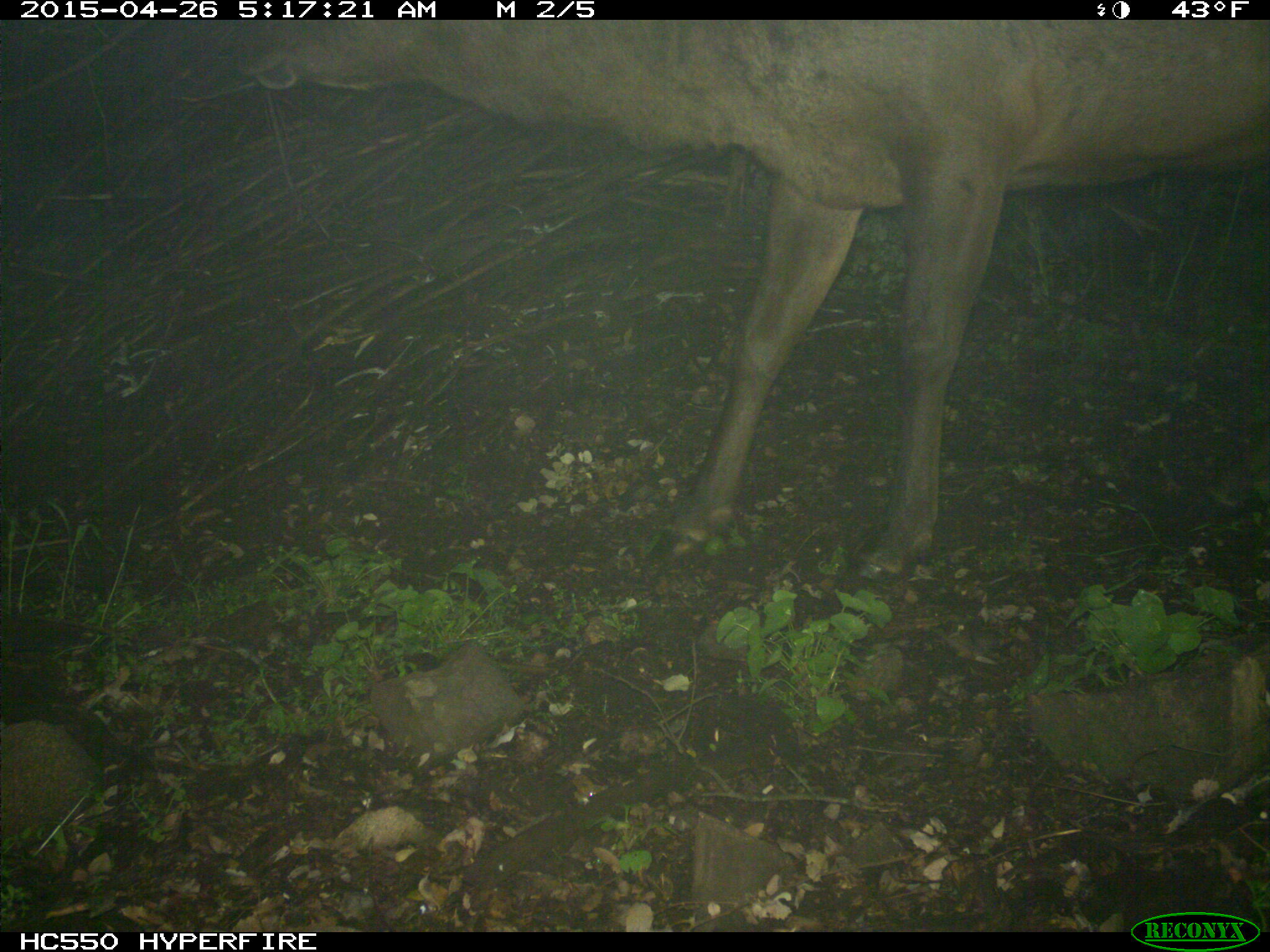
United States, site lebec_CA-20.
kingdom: Animalia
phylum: Chordata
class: Mammalia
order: Artiodactyla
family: Cervidae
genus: Cervus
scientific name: Cervus canadensis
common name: elk